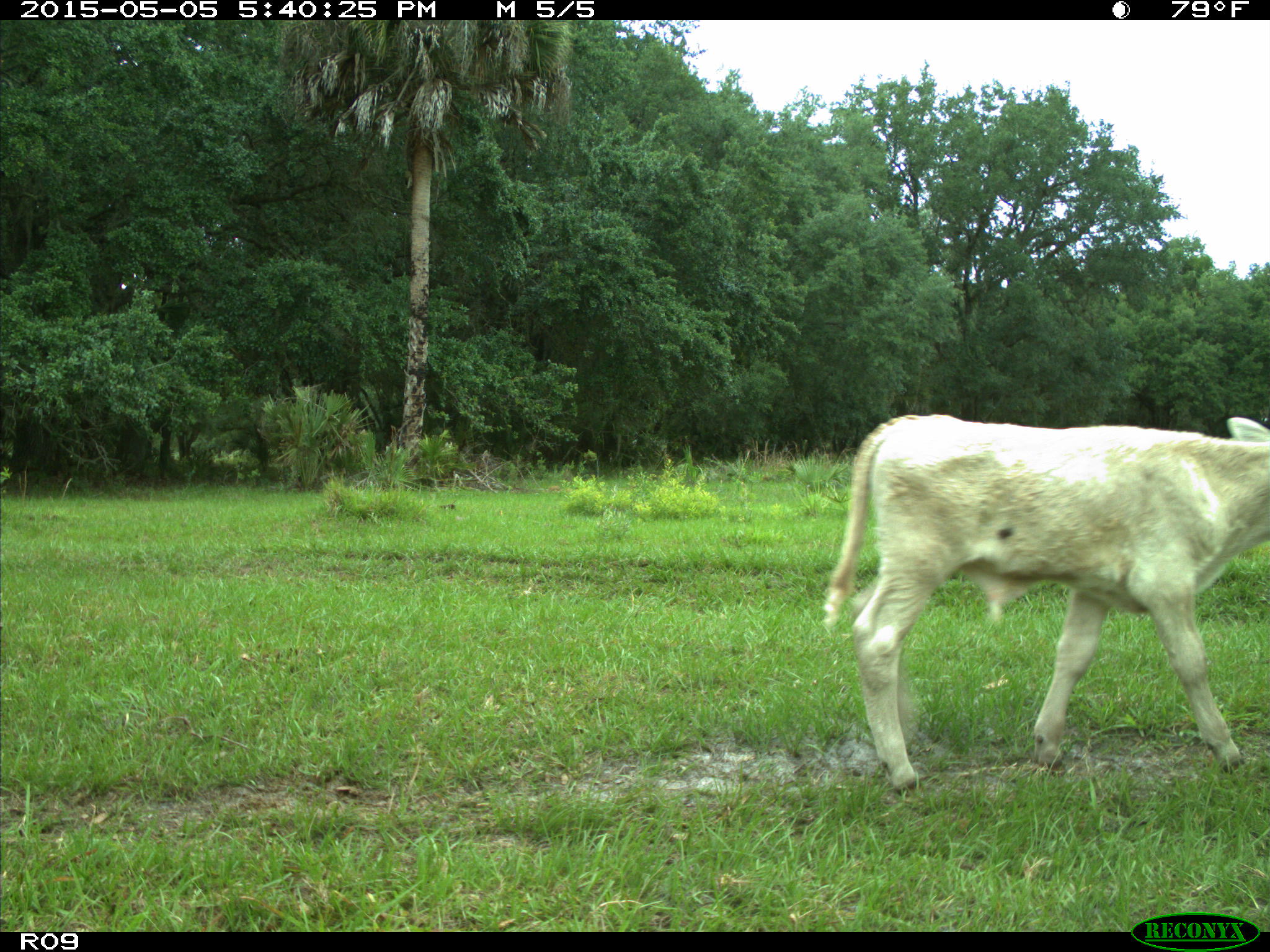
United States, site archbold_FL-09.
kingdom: Animalia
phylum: Chordata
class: Mammalia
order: Artiodactyla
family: Bovidae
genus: Bos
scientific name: Bos taurus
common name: domestic cow